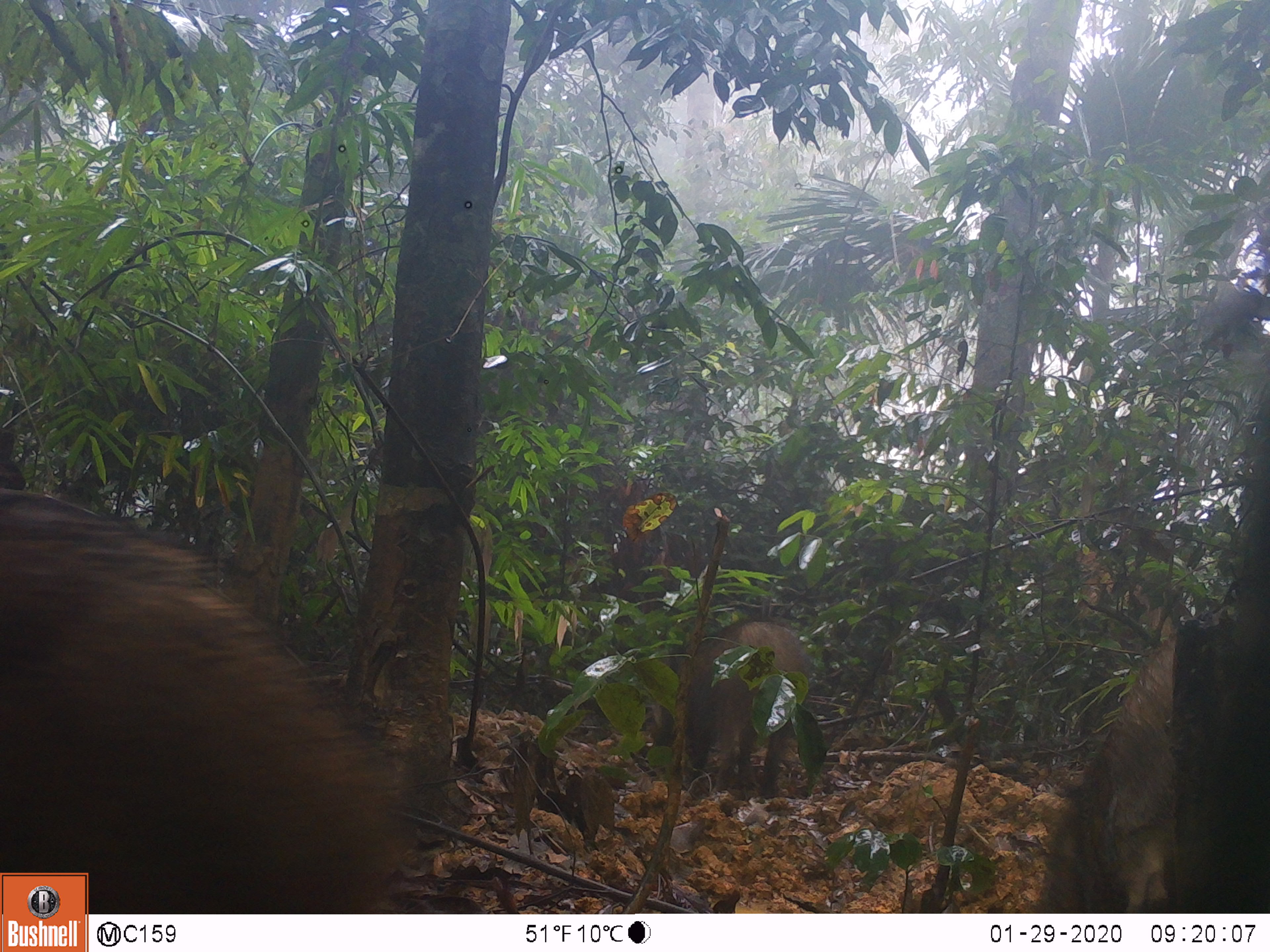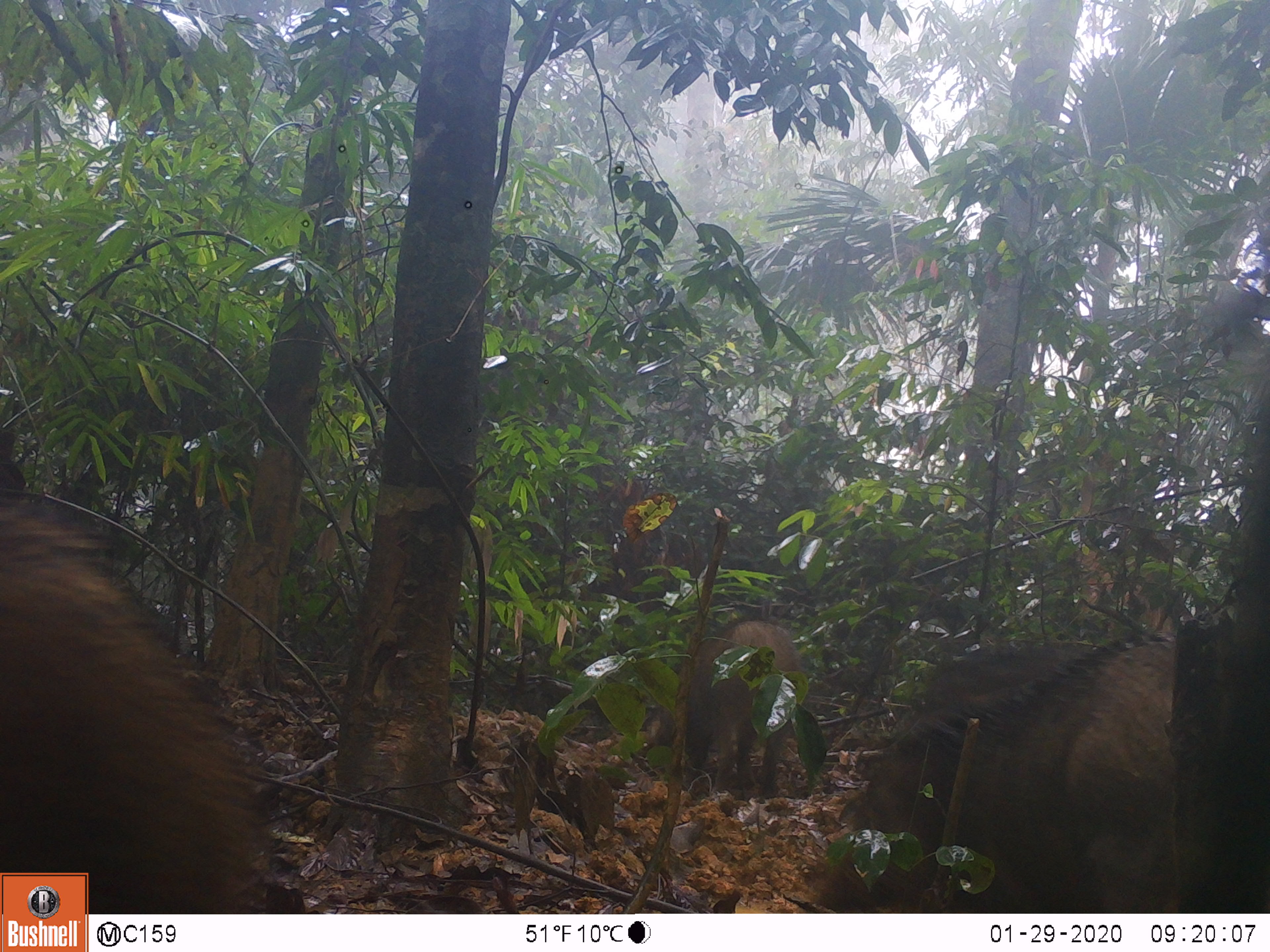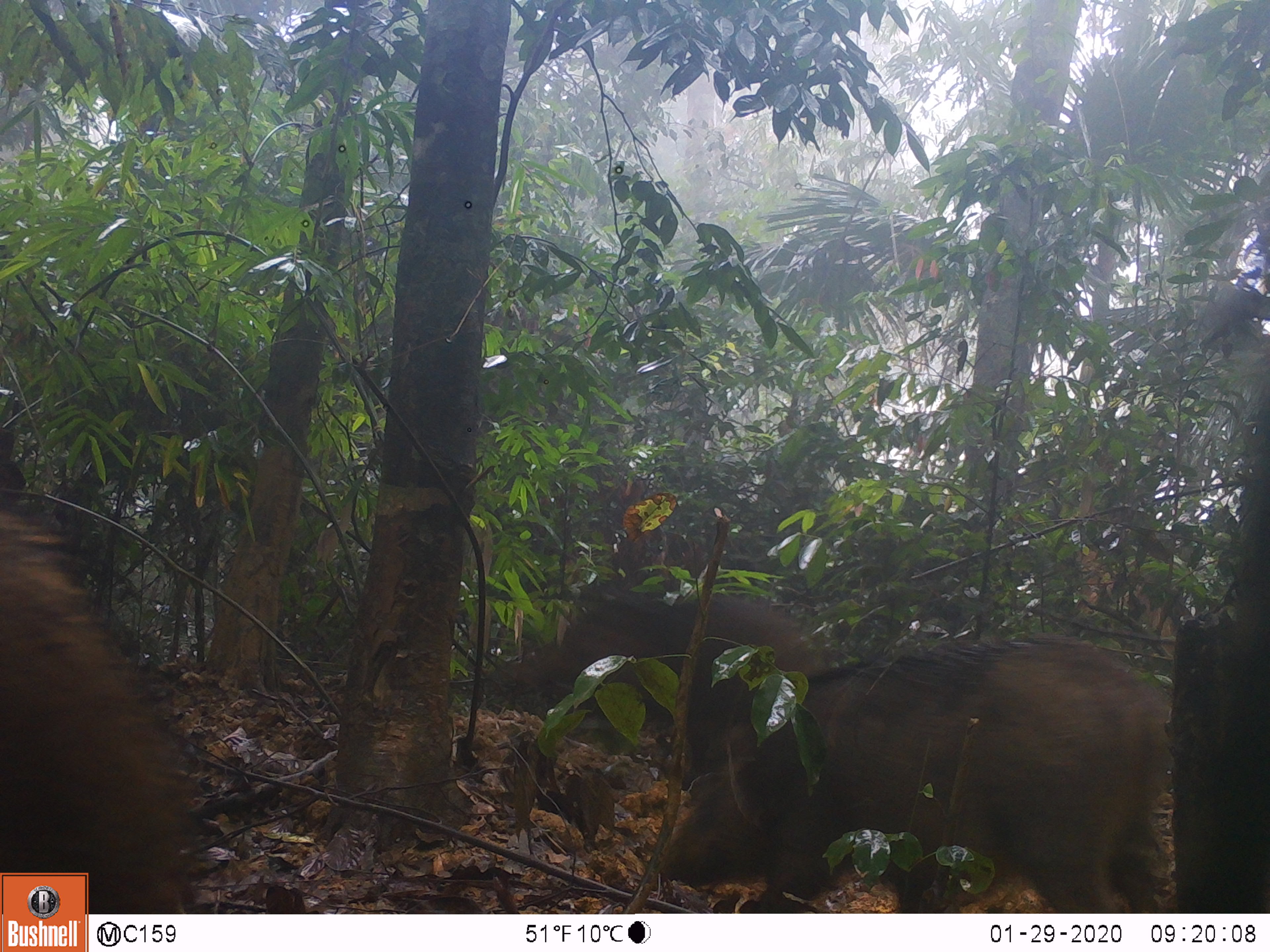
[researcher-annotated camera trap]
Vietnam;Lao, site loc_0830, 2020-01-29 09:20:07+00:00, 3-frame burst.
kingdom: Animalia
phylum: Chordata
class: Mammalia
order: Artiodactyla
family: Suidae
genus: Sus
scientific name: Sus scrofa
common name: eurasian wild pig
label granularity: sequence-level